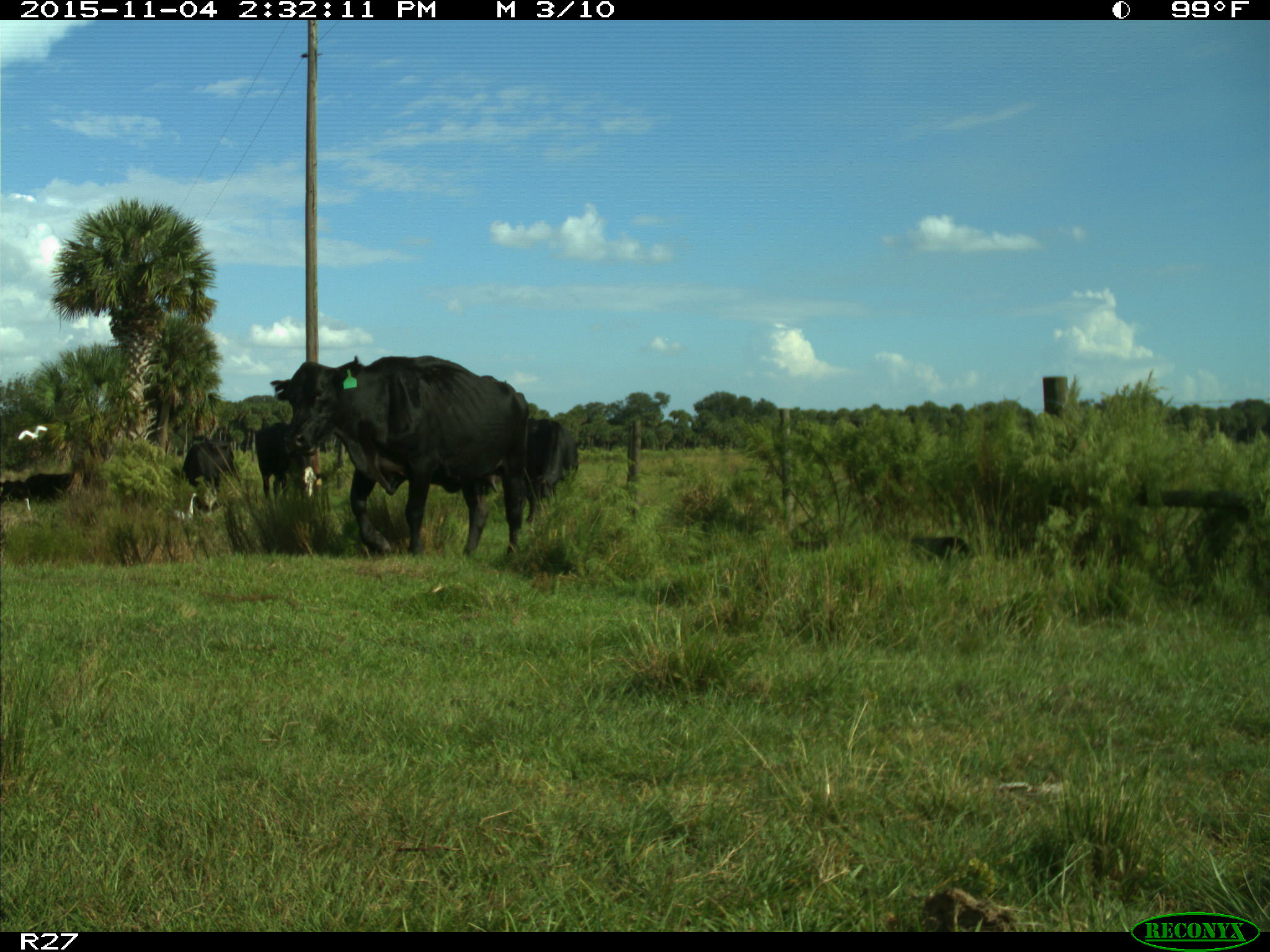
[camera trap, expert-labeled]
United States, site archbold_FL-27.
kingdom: Animalia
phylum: Chordata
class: Mammalia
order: Artiodactyla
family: Bovidae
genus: Bos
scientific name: Bos taurus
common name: domestic cow